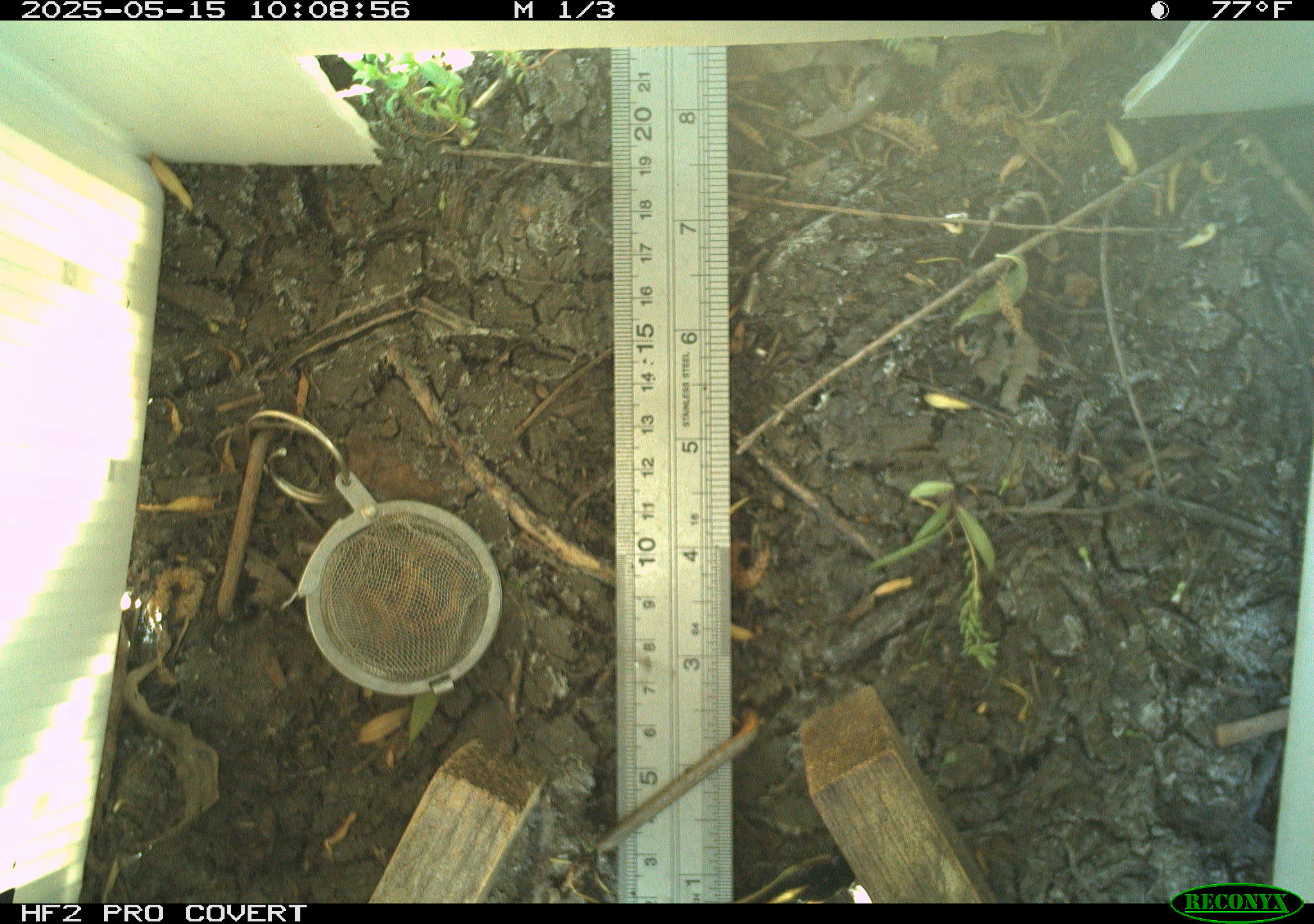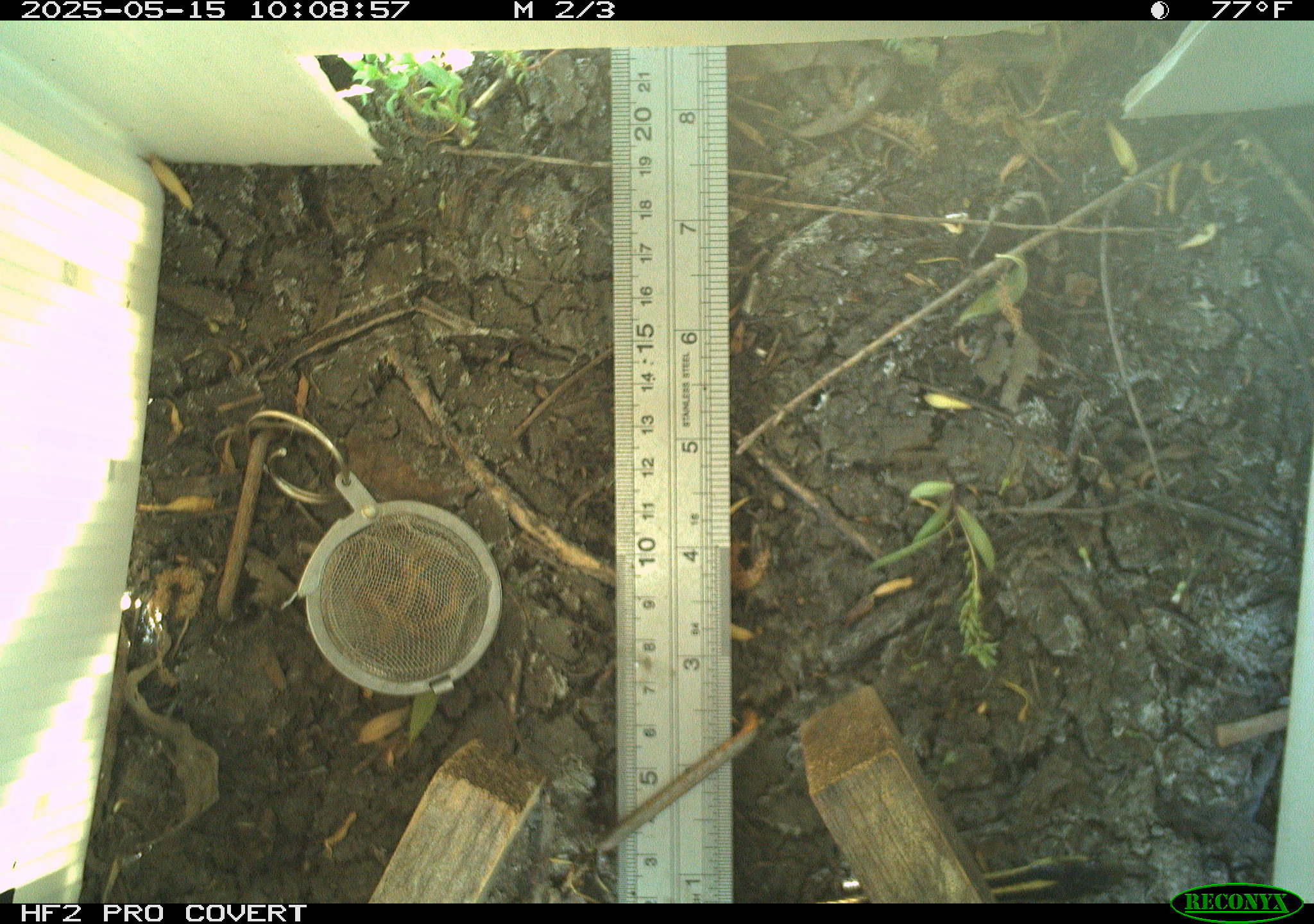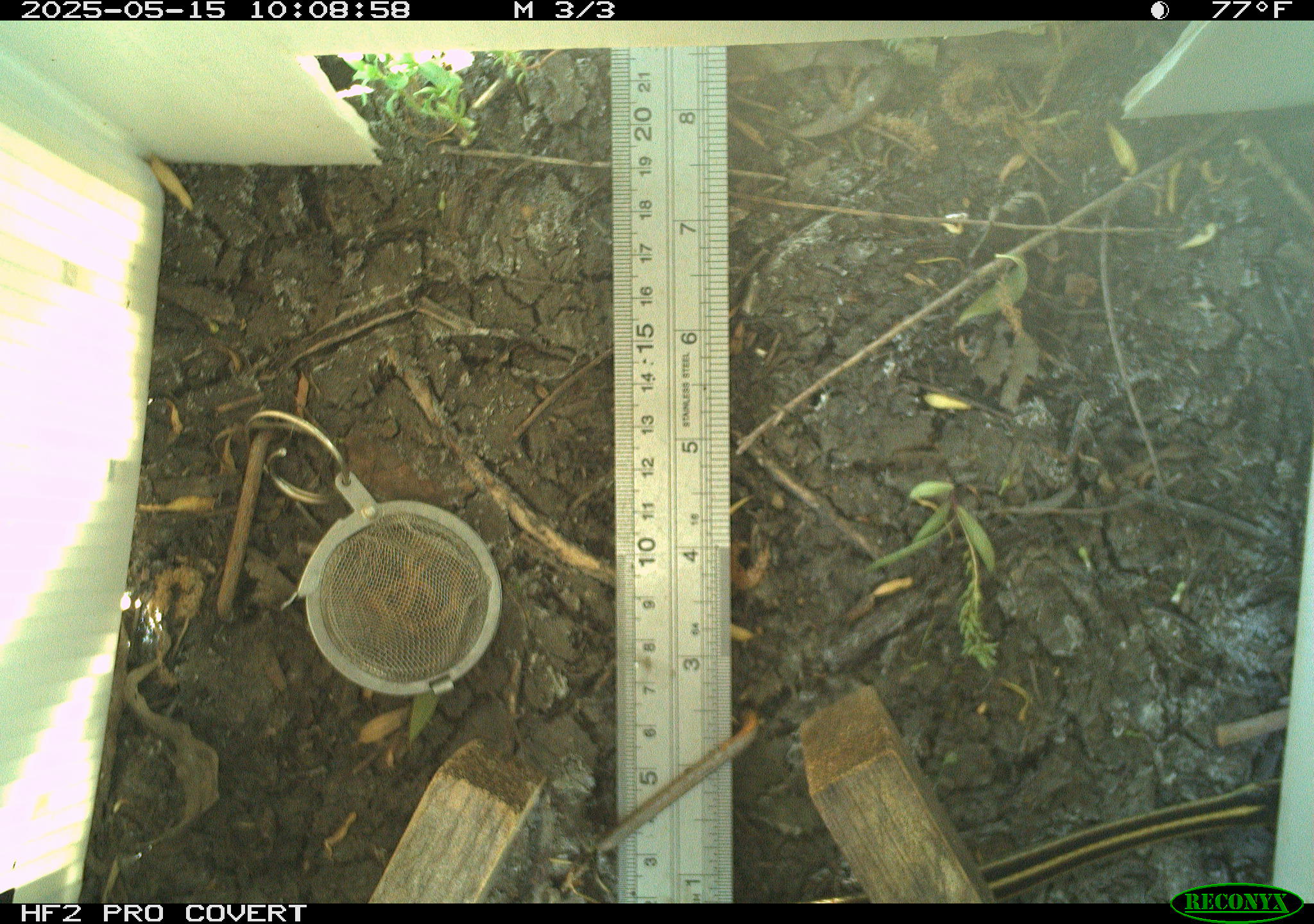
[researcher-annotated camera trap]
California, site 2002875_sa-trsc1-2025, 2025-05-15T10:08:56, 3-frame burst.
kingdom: Animalia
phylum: Chordata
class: Reptilia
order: Squamata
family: Colubridae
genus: Thamnophis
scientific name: Thamnophis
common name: american gartersnakes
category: thamnophis species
Thamnophis species (american gartersnakes) (Thamnophis).